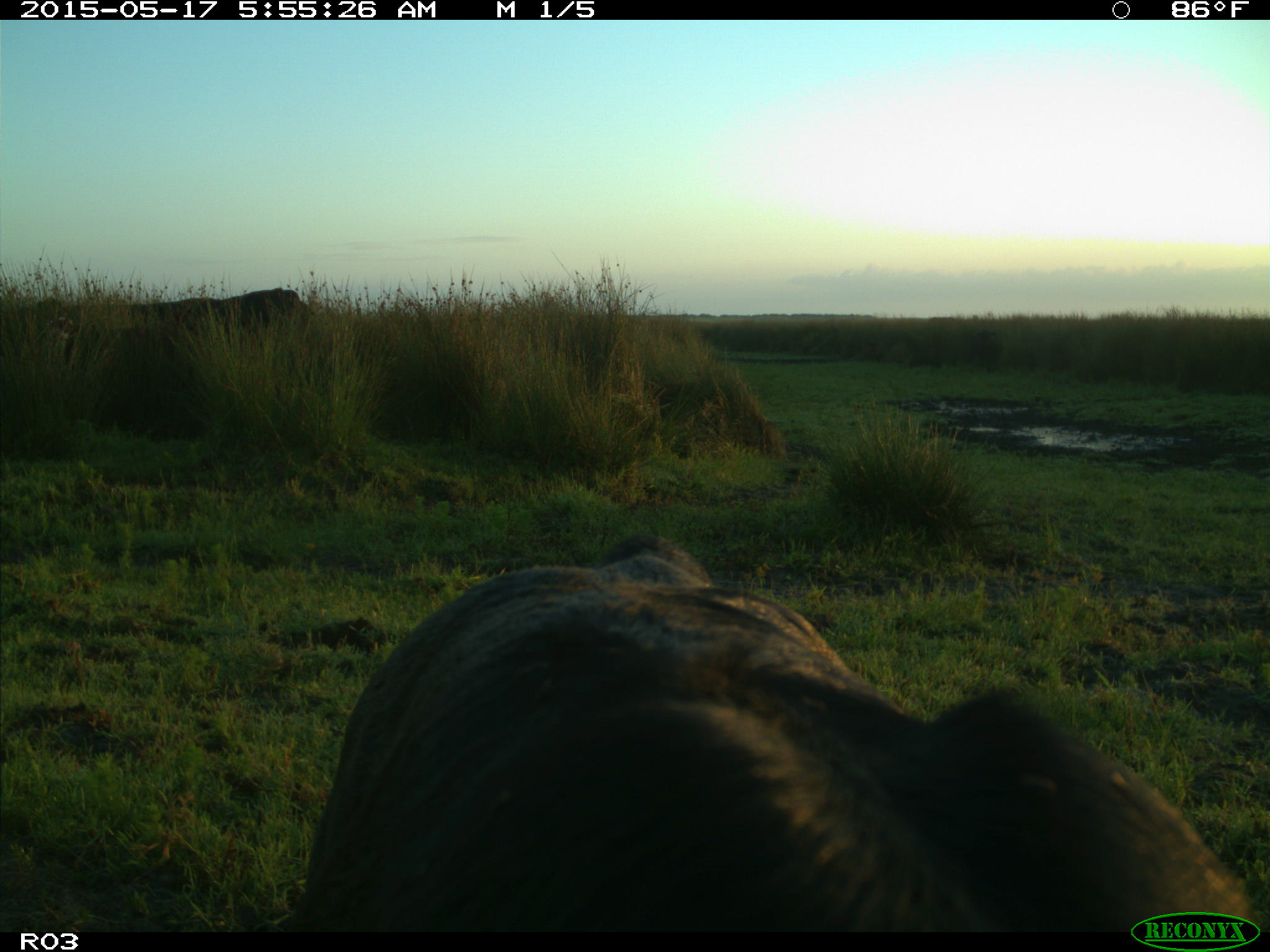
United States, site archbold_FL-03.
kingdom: Animalia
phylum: Chordata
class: Mammalia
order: Artiodactyla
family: Bovidae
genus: Bos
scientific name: Bos taurus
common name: domestic cow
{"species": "Bos taurus (domestic cow)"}